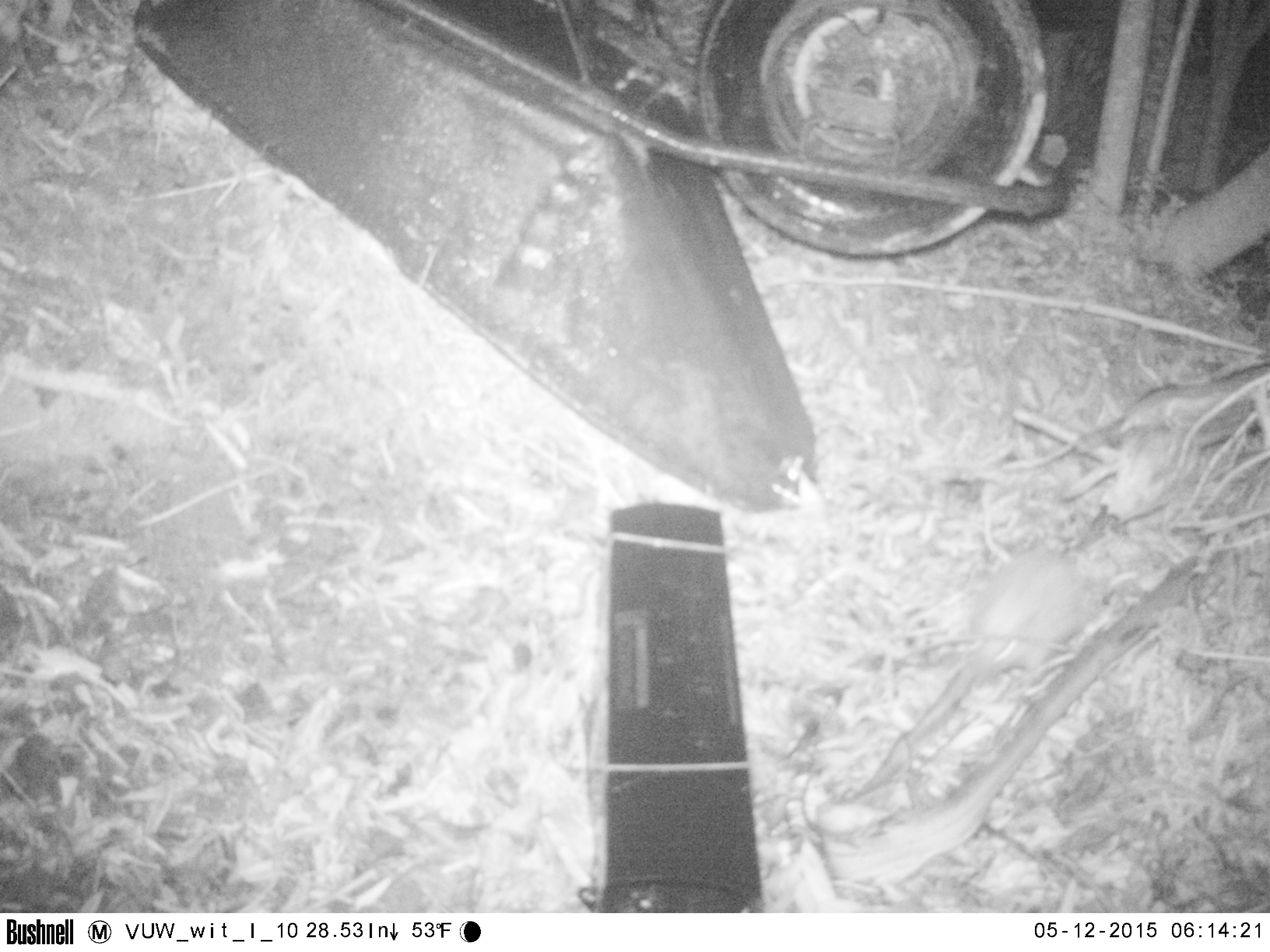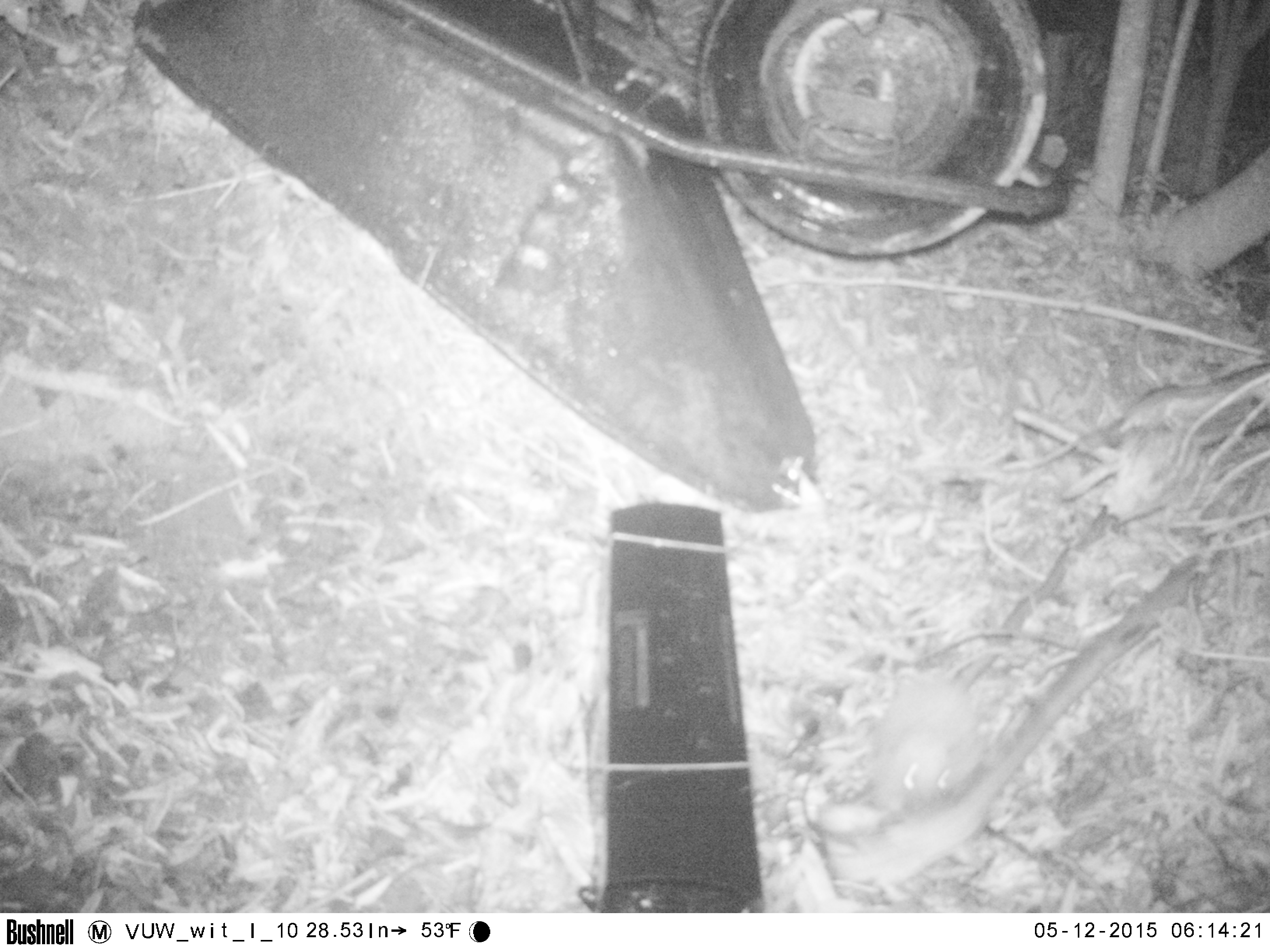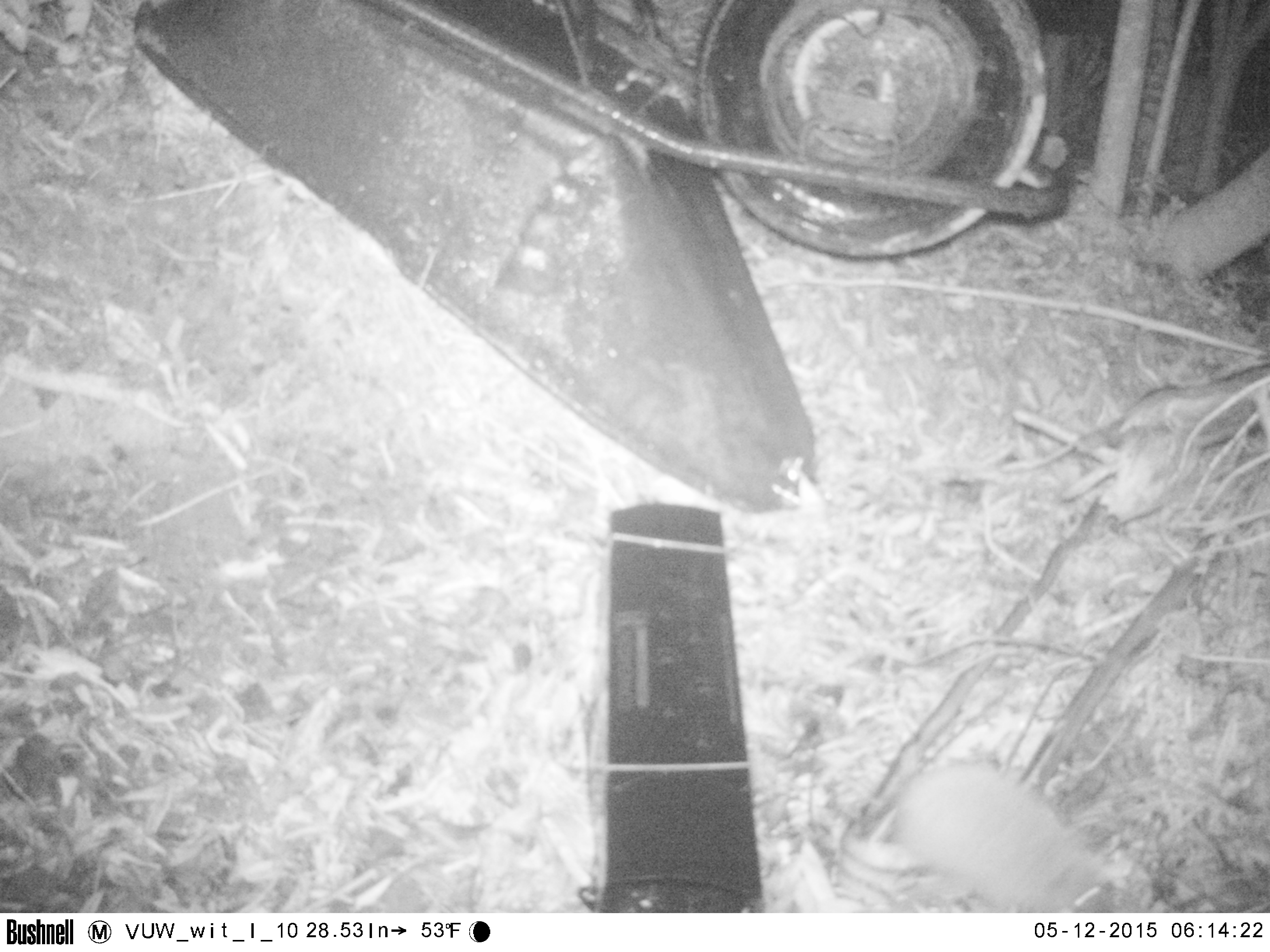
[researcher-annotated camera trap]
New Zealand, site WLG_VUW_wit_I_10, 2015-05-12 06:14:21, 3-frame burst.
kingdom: Animalia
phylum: Chordata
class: Mammalia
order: Eulipotyphla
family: Erinaceidae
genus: Erinaceus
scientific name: Erinaceus europaeus europaeus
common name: european hedgehog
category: hedgehog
Hedgehog (european hedgehog) (Erinaceus europaeus europaeus).